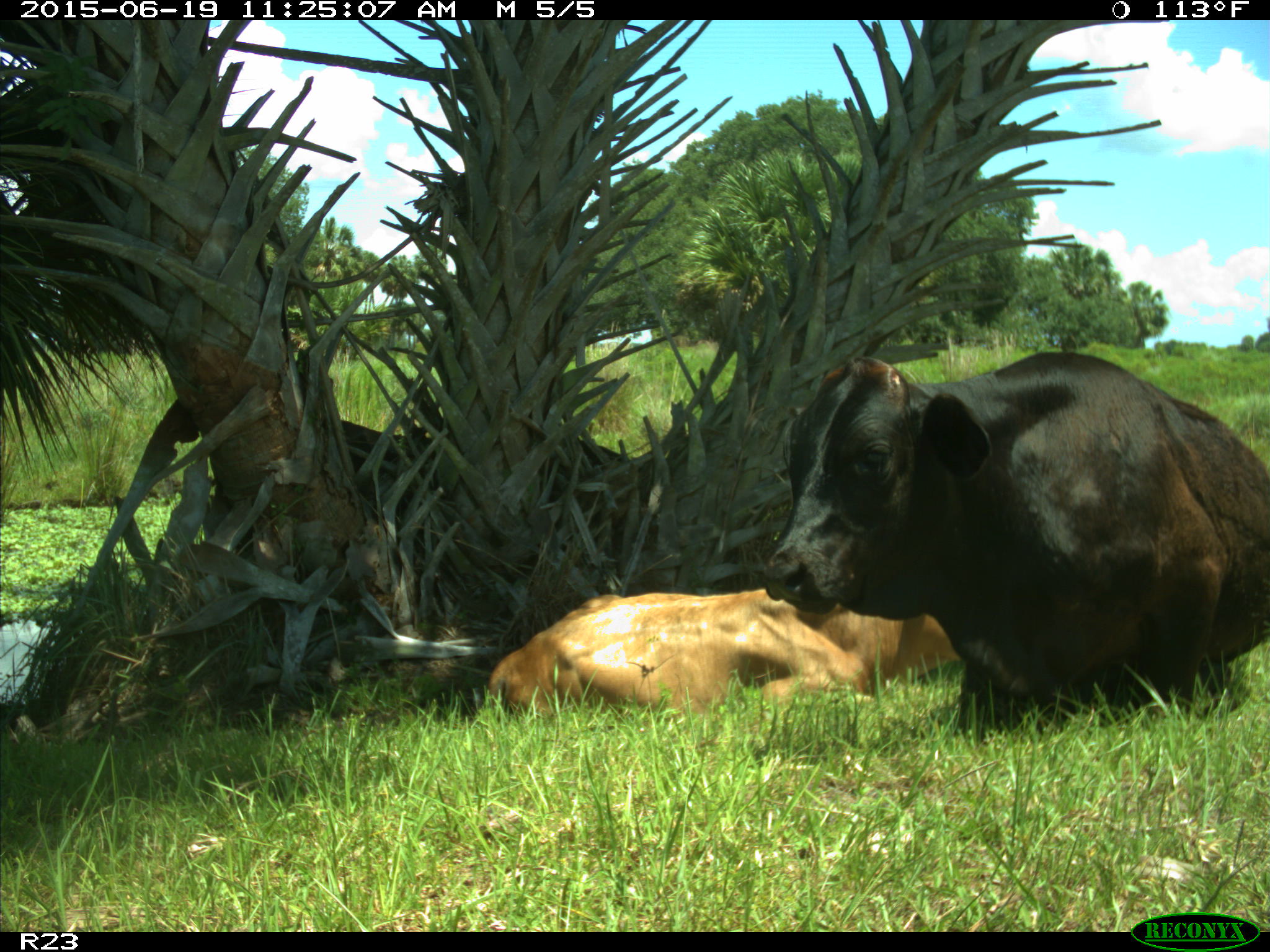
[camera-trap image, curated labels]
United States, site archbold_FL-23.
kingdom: Animalia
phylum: Chordata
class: Mammalia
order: Artiodactyla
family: Bovidae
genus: Bos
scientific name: Bos taurus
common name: domestic cow